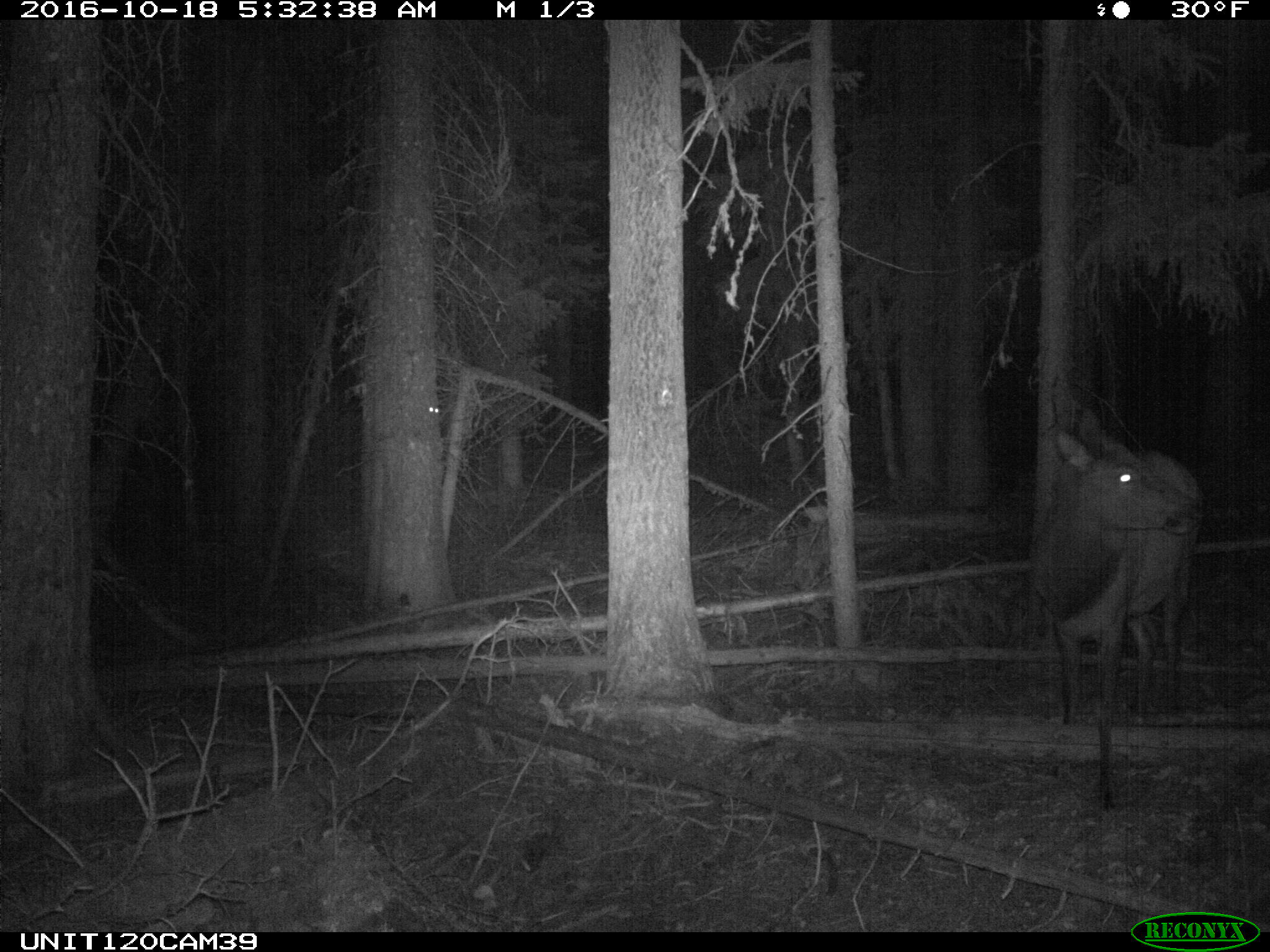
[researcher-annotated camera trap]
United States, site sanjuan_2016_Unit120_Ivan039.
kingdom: Animalia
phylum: Chordata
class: Mammalia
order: Artiodactyla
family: Cervidae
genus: Cervus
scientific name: Cervus elaphus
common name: red deer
Cervus elaphus (red deer).